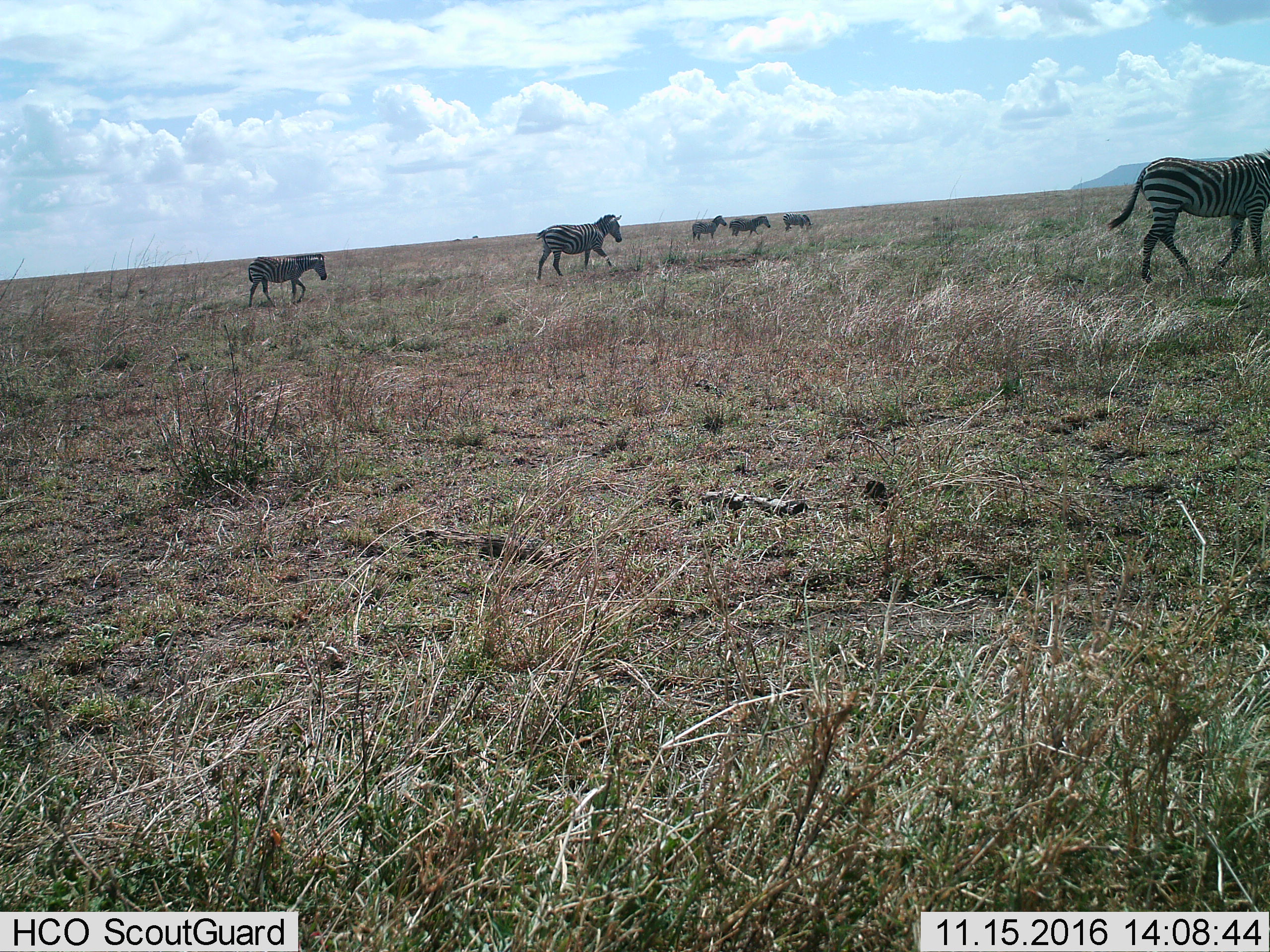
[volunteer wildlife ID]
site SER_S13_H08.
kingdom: Animalia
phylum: Chordata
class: Mammalia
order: Perissodactyla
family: Equidae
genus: Equus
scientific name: Equus quagga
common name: plains zebra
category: zebraplains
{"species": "zebraplains (plains zebra) (Equus quagga)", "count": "6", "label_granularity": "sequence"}